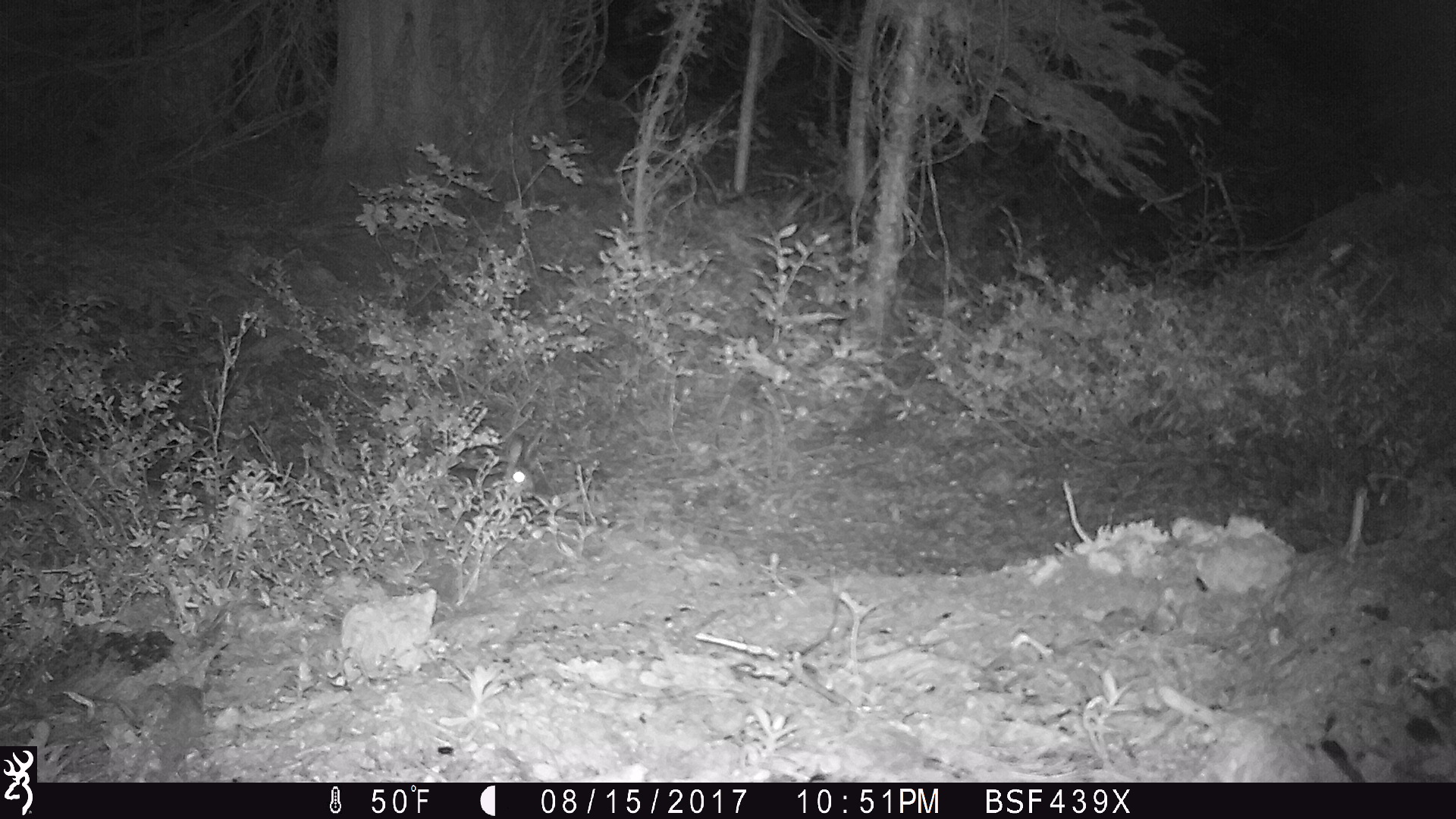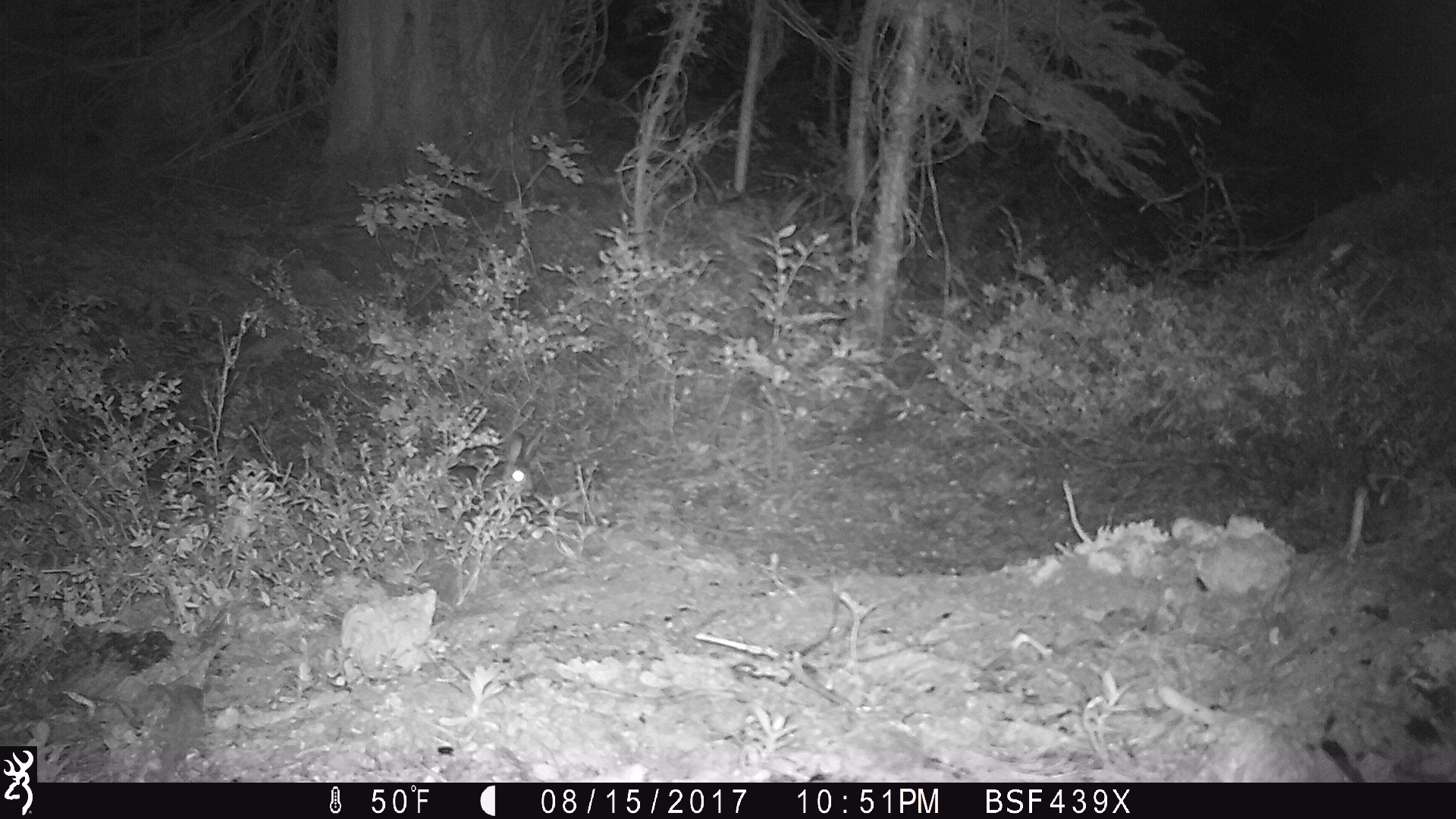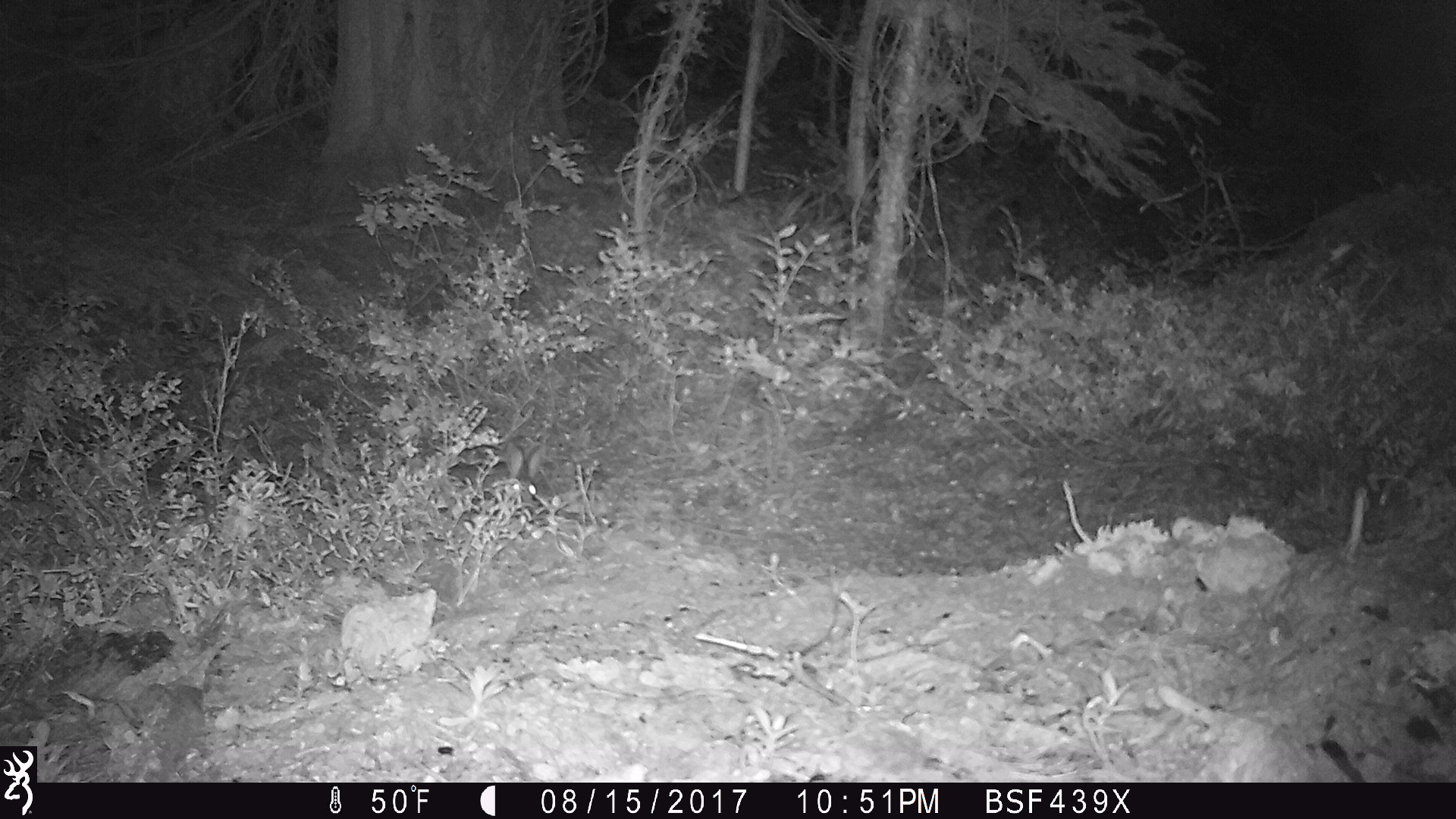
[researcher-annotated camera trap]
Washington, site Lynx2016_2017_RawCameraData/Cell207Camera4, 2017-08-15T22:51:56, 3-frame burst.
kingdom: Animalia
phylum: Chordata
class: Mammalia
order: Lagomorpha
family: Leporidae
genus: Lepus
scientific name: Lepus americanus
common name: snowshoe hare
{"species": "Lepus americanus (snowshoe hare)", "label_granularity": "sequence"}